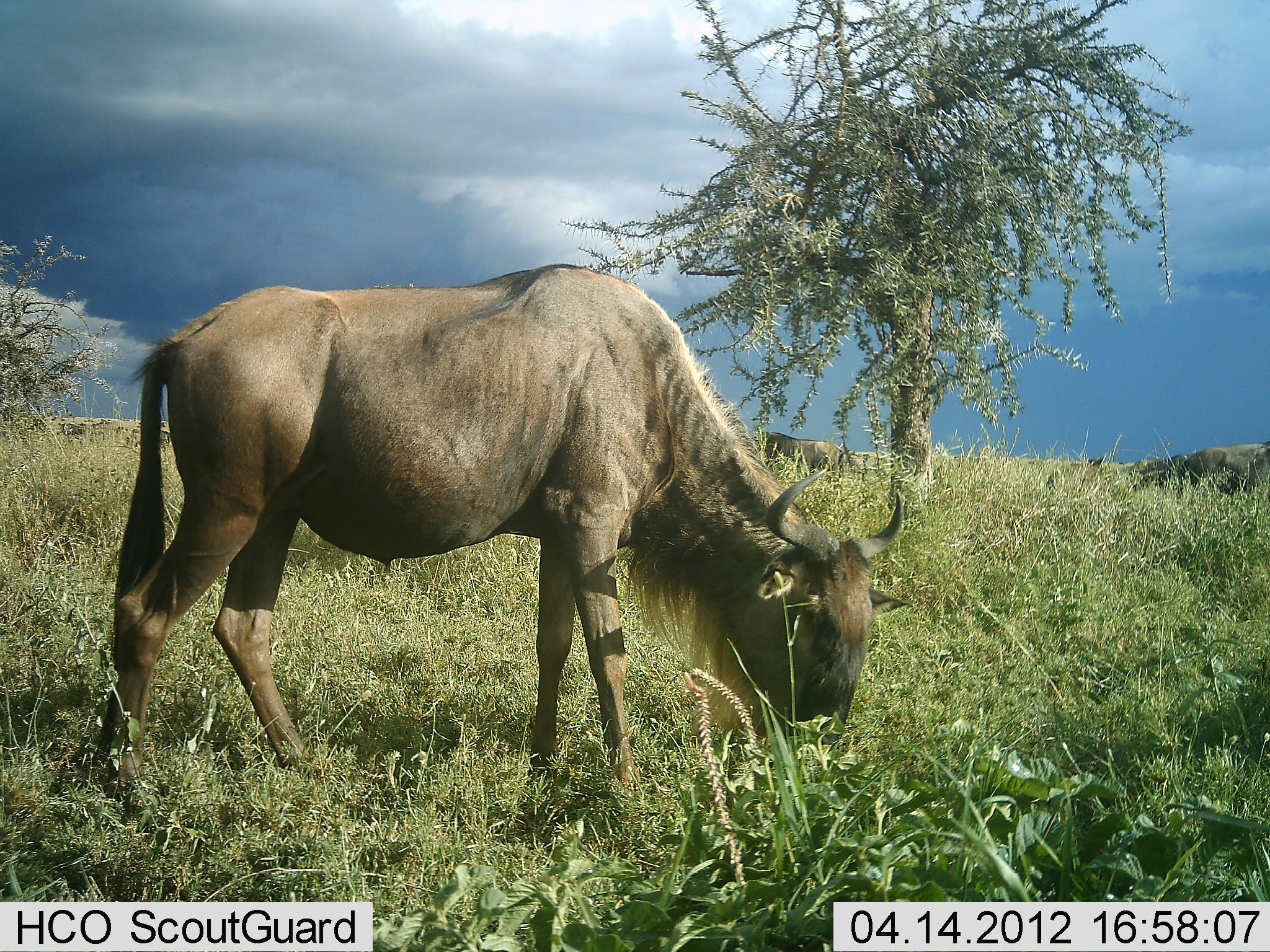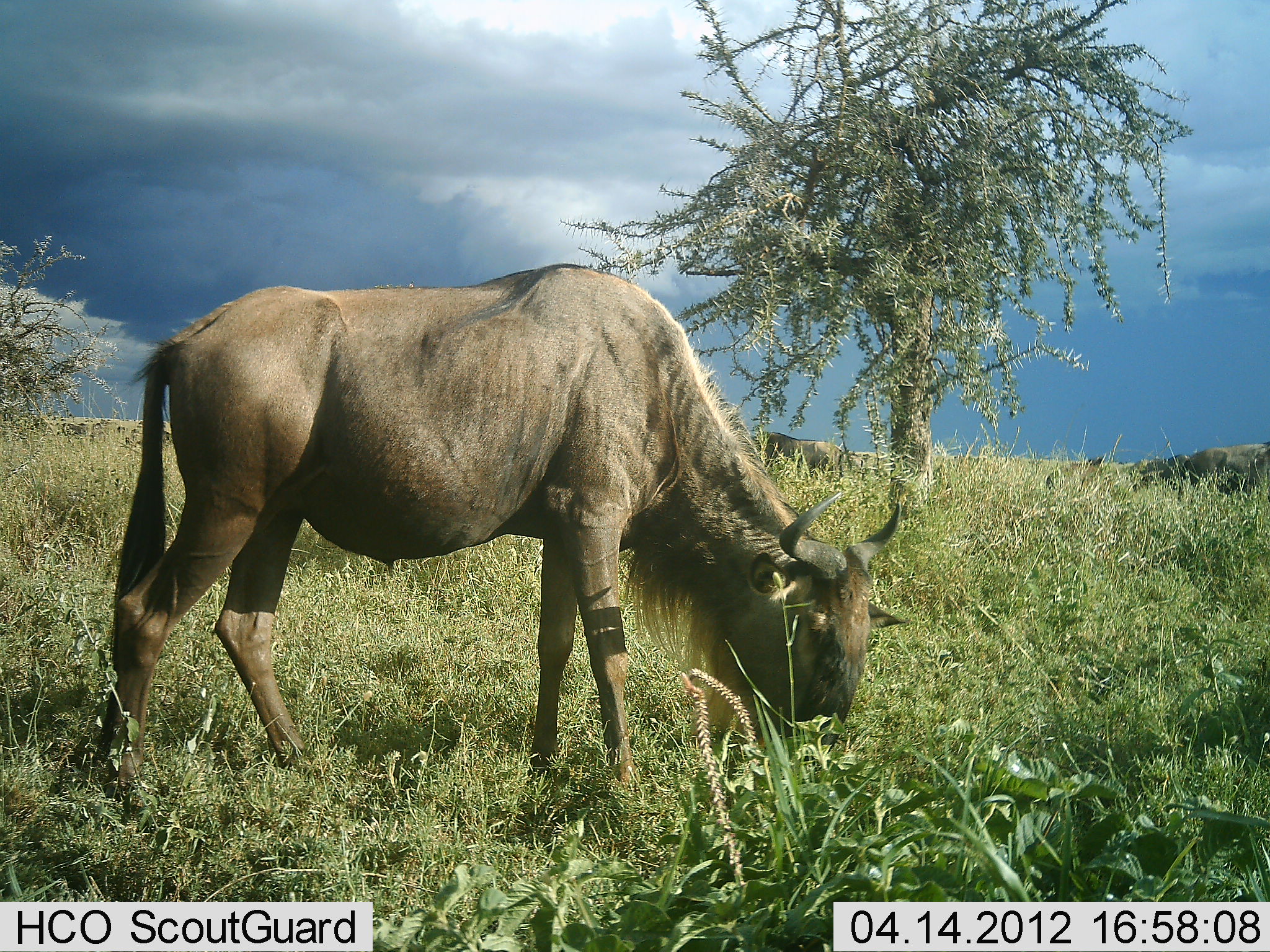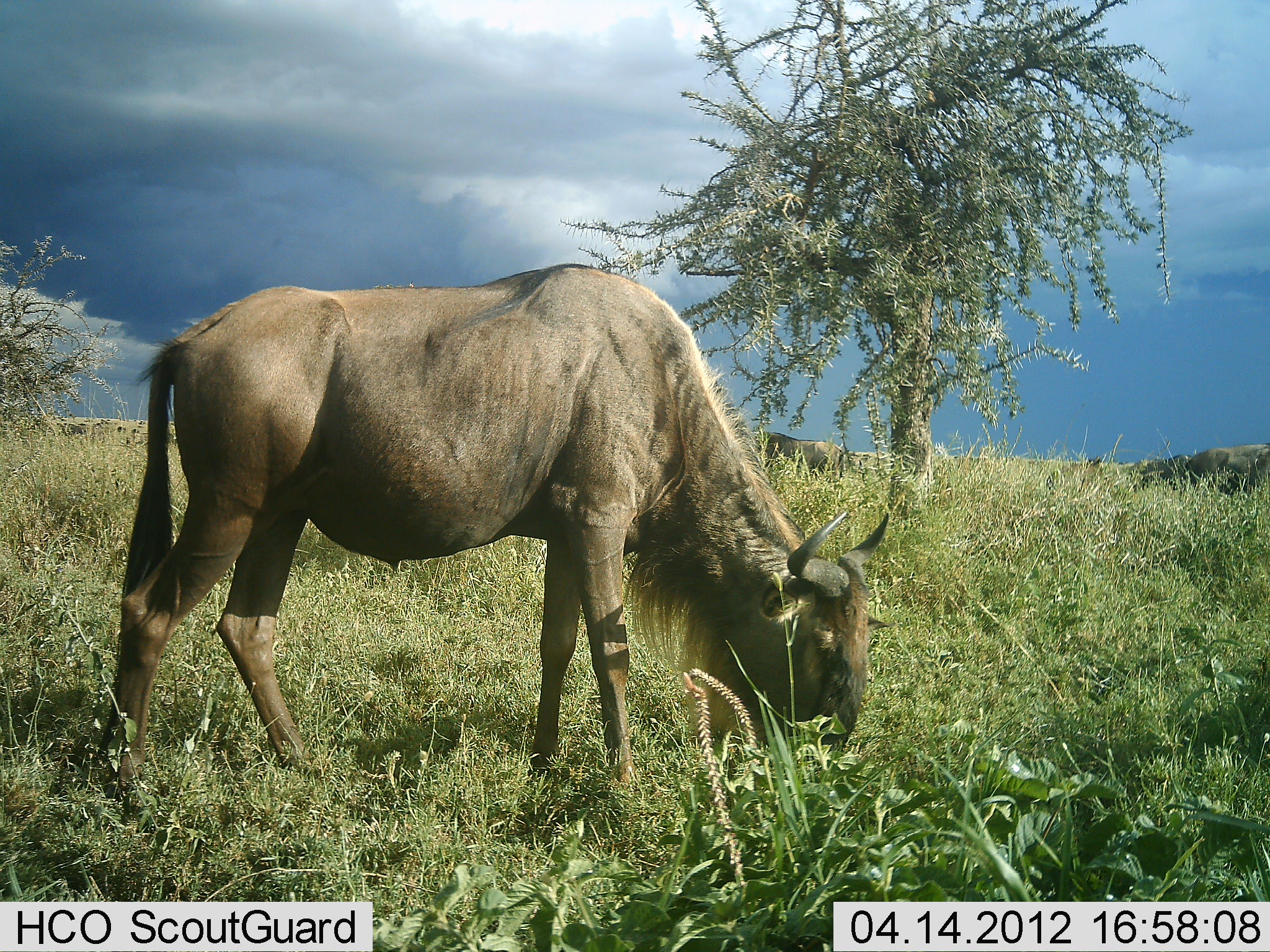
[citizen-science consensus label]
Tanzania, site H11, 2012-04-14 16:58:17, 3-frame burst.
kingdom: Animalia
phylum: Chordata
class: Mammalia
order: Artiodactyla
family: Bovidae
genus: Connochaetes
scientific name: Connochaetes taurinus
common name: blue wildebeest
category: wildebeest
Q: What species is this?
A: Wildebeest (blue wildebeest) (Connochaetes taurinus).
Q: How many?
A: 3.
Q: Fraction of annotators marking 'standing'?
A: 43%.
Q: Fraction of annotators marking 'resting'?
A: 4%.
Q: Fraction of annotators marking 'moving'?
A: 0%.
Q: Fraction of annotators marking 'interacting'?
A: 0%.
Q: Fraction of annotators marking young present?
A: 4%.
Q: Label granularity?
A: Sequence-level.